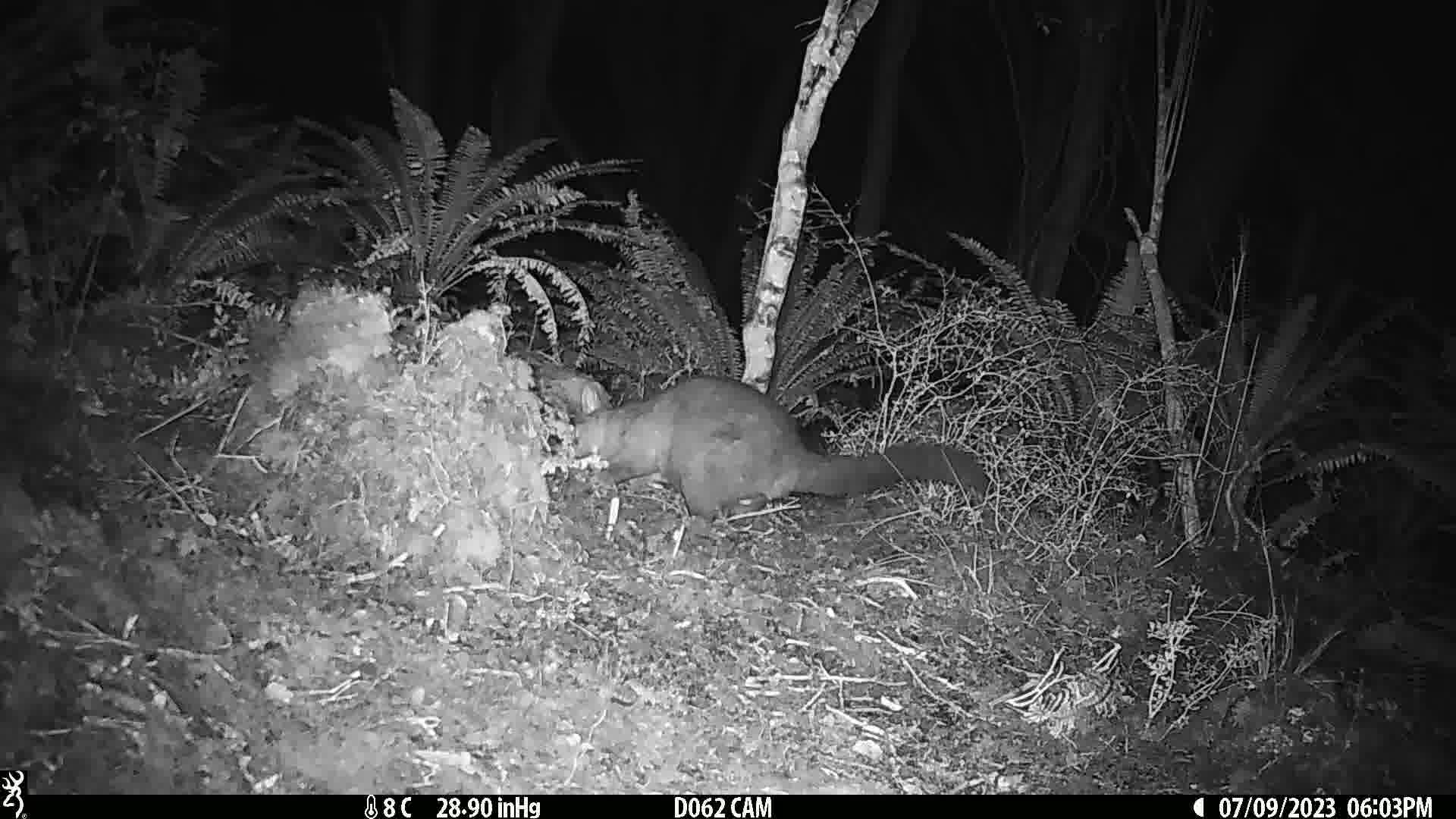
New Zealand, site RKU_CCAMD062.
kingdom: Animalia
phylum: Chordata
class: Mammalia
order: Diprotodontia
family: Phalangeridae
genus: Trichosurus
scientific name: Trichosurus vulpecula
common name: common brushtail possum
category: possum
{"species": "possum (common brushtail possum) (Trichosurus vulpecula)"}